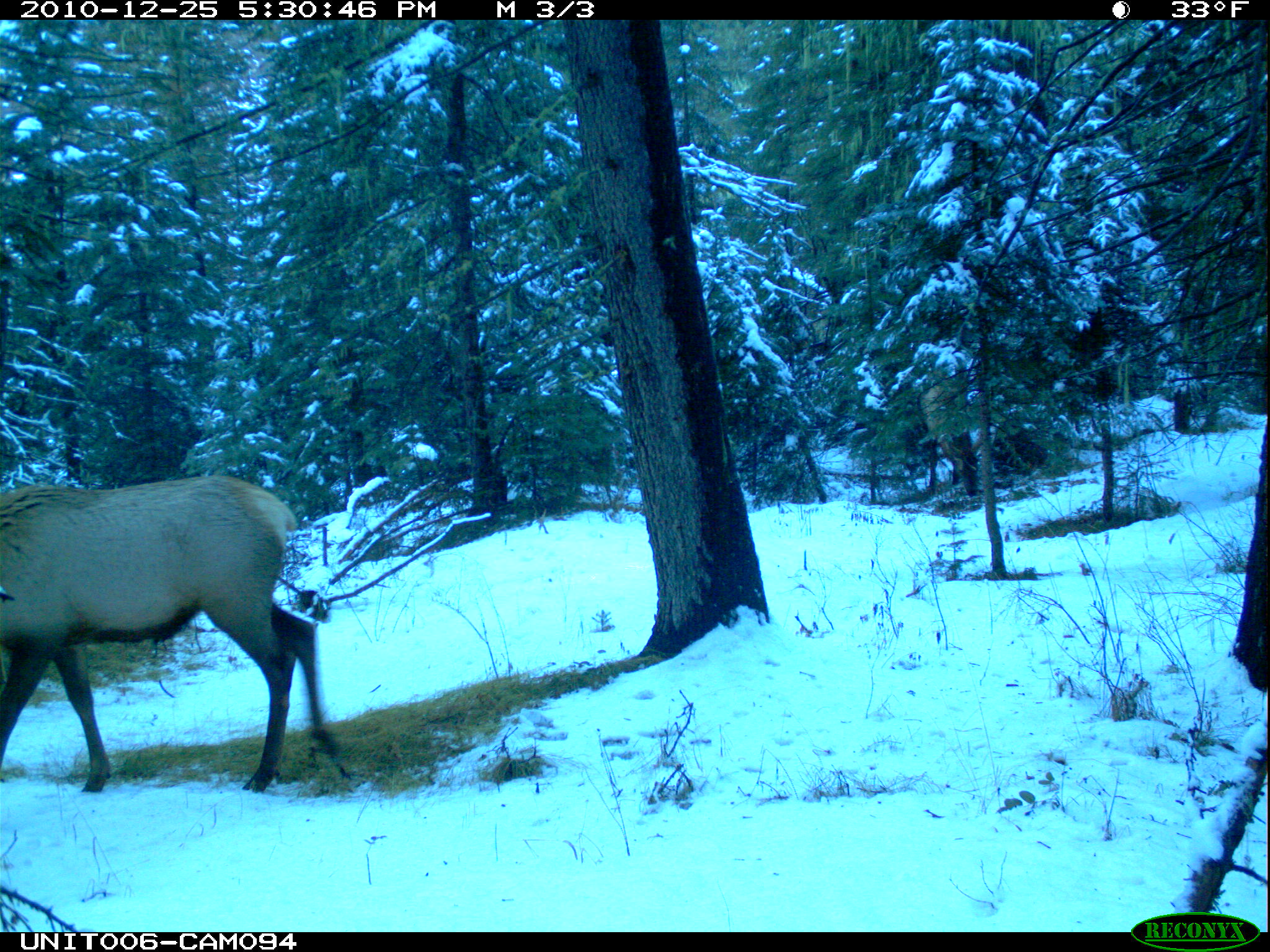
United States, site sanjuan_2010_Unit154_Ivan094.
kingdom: Animalia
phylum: Chordata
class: Mammalia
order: Artiodactyla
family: Cervidae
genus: Cervus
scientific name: Cervus elaphus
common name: red deer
Cervus elaphus (red deer).